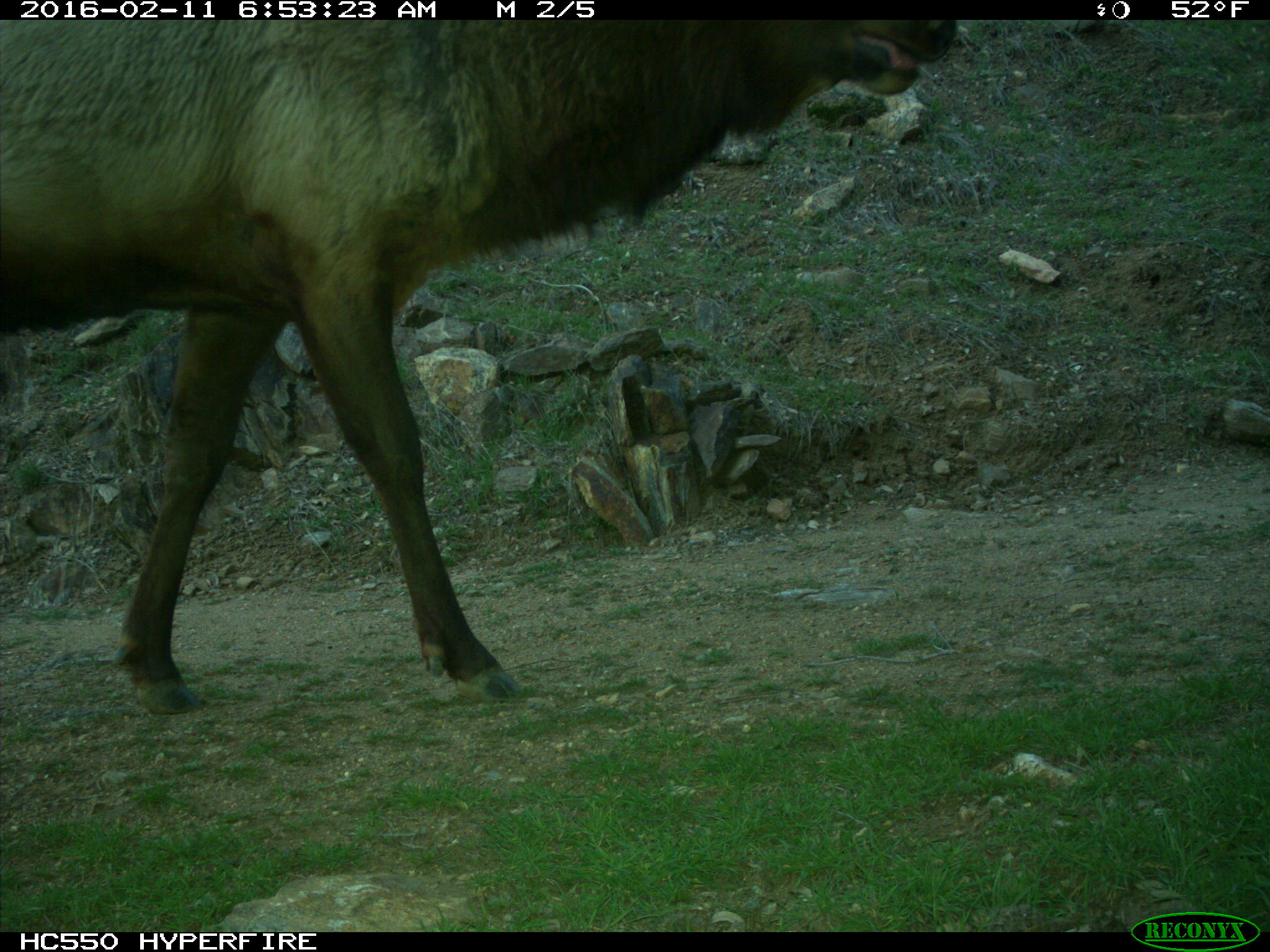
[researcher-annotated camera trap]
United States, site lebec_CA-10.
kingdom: Animalia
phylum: Chordata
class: Mammalia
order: Artiodactyla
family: Cervidae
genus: Cervus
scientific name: Cervus canadensis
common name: elk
Cervus canadensis (elk).